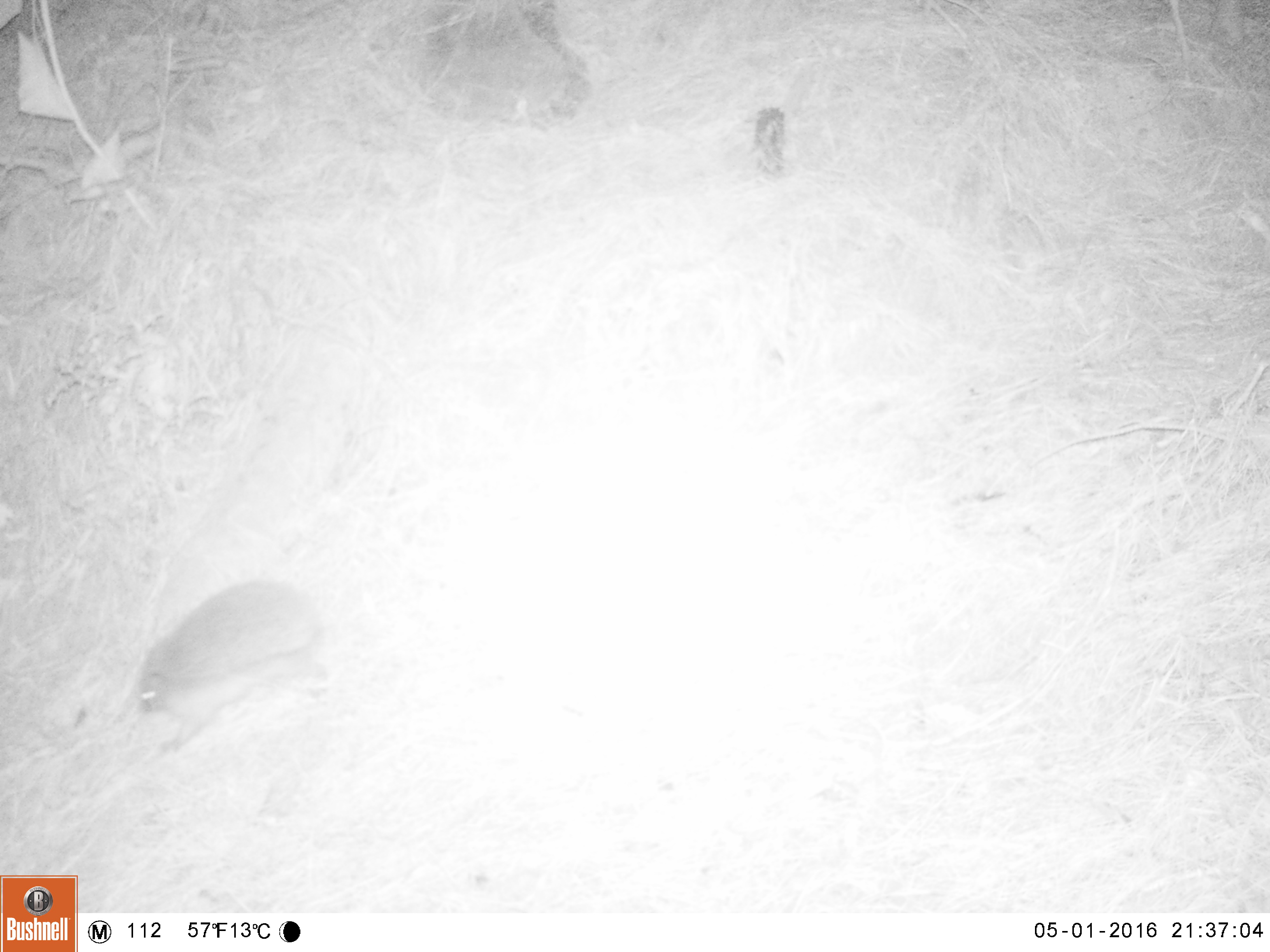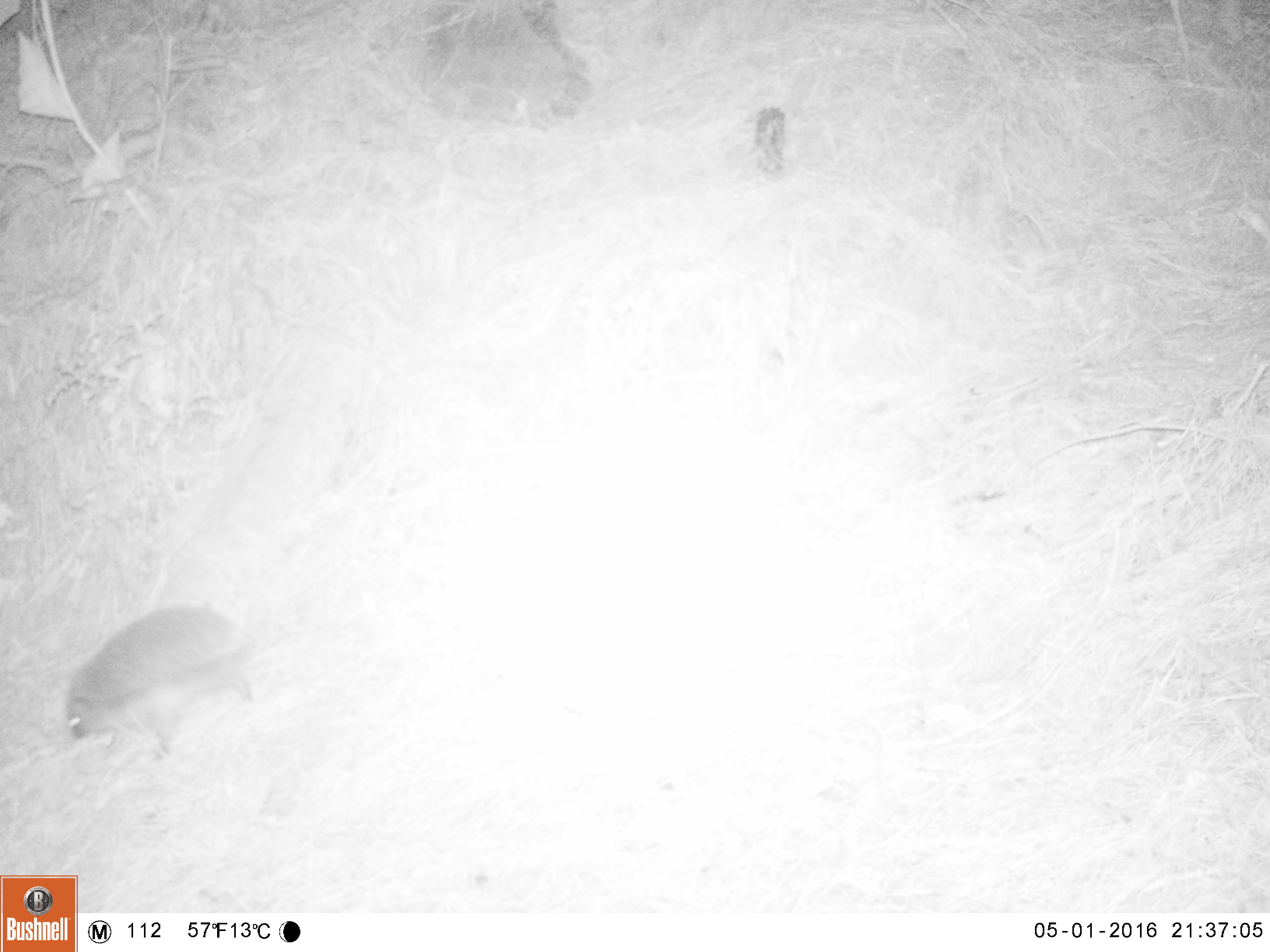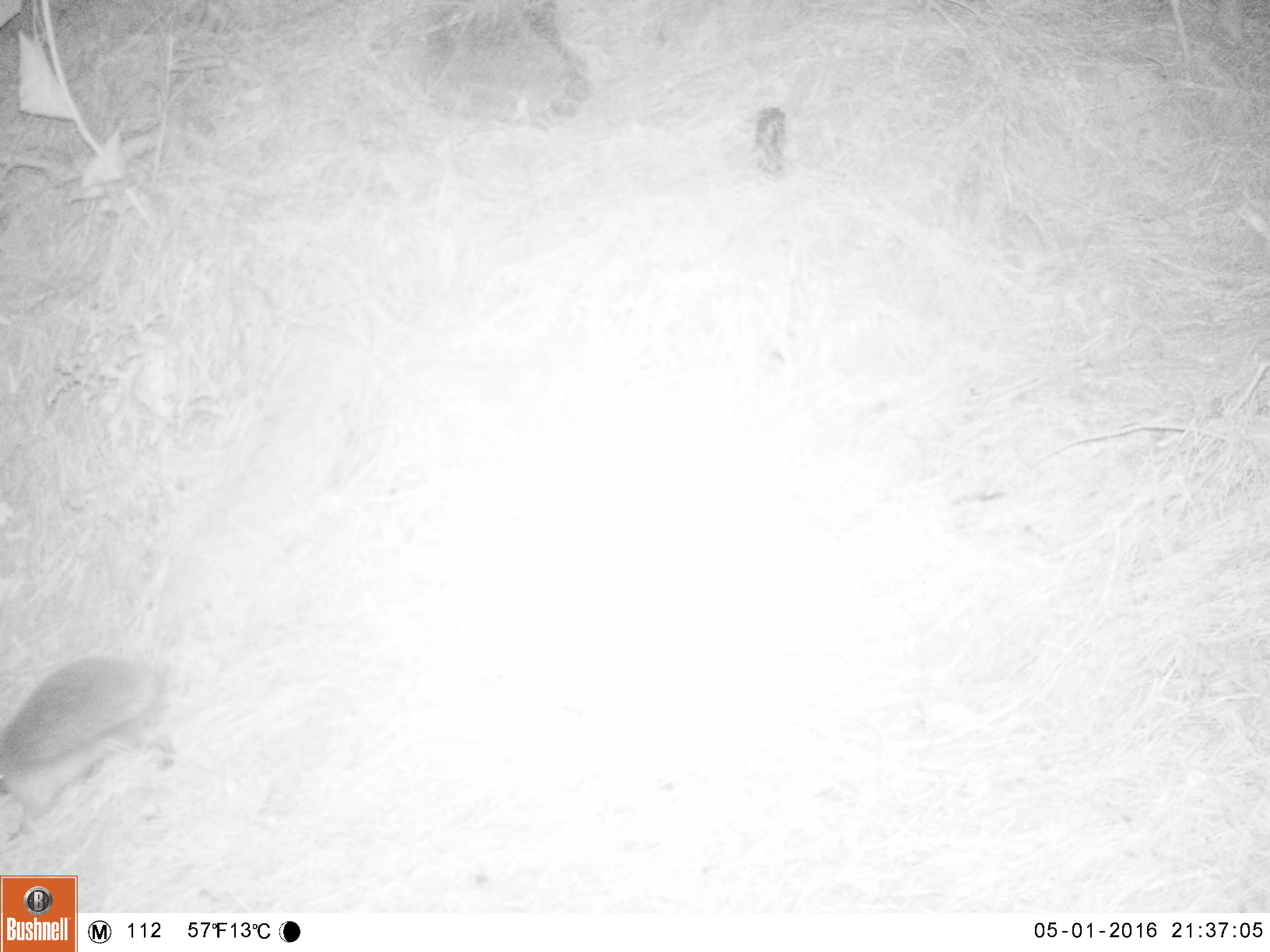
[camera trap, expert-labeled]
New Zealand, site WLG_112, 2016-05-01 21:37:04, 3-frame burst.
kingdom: Animalia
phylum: Chordata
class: Mammalia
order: Eulipotyphla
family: Erinaceidae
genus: Erinaceus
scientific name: Erinaceus europaeus europaeus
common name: european hedgehog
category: hedgehog